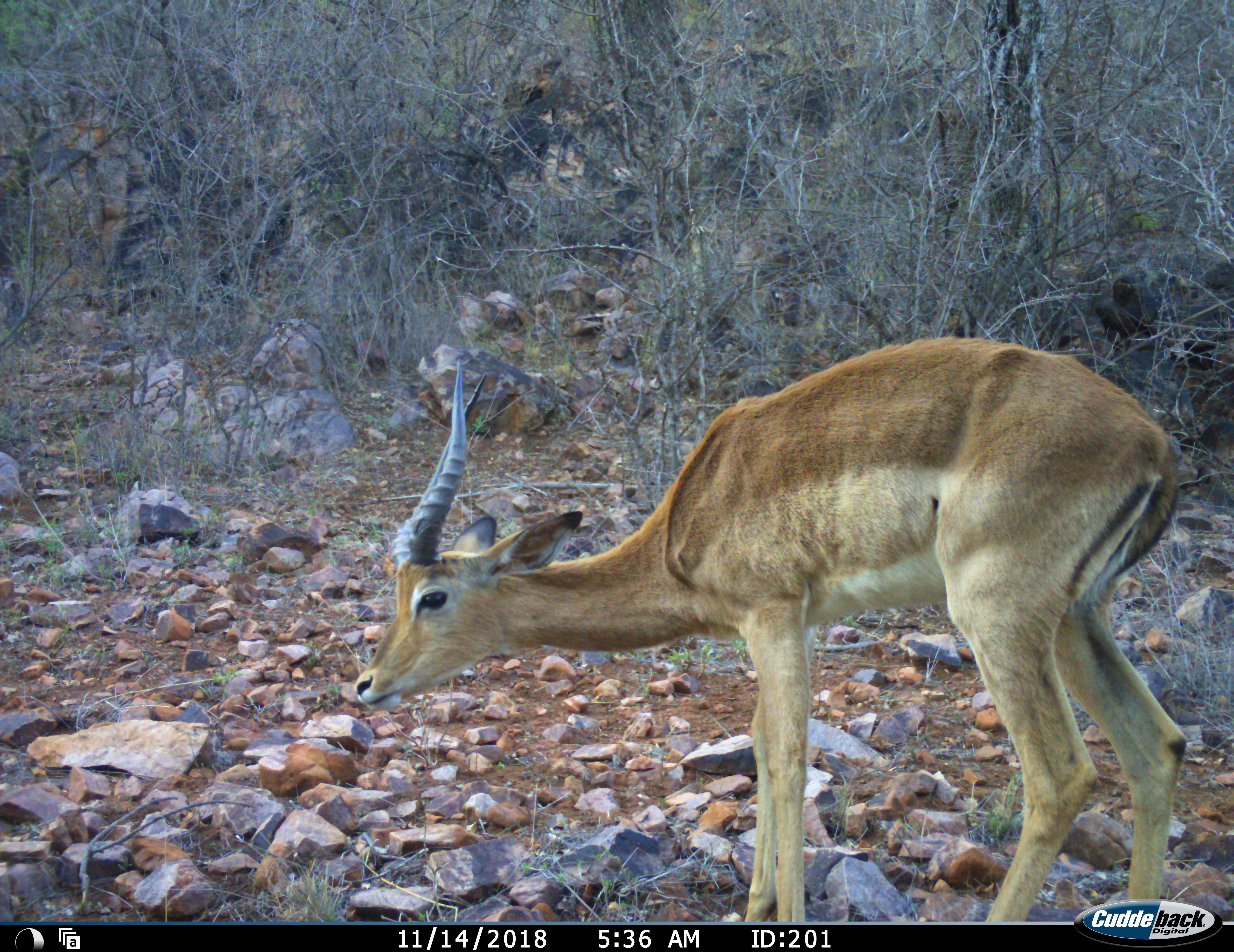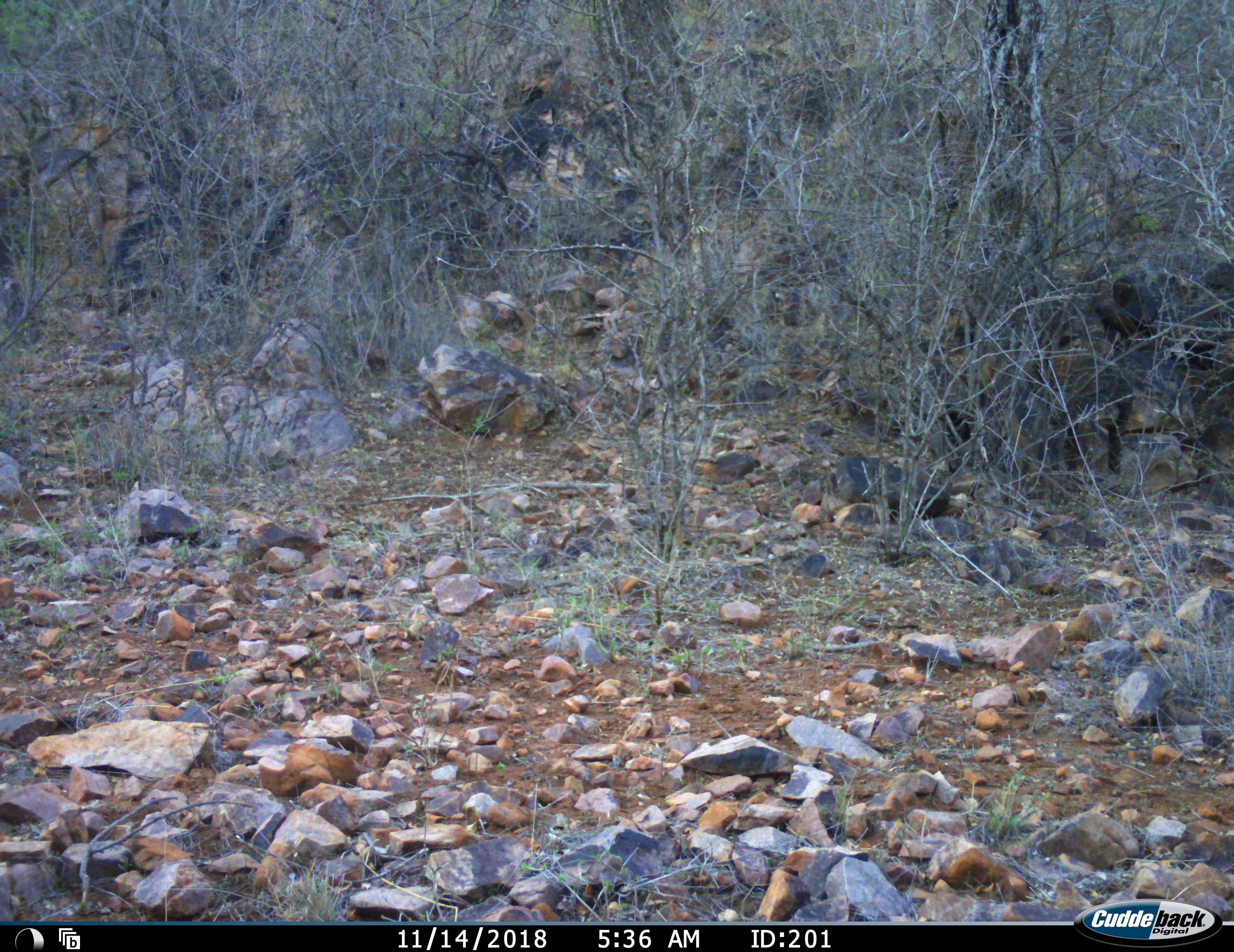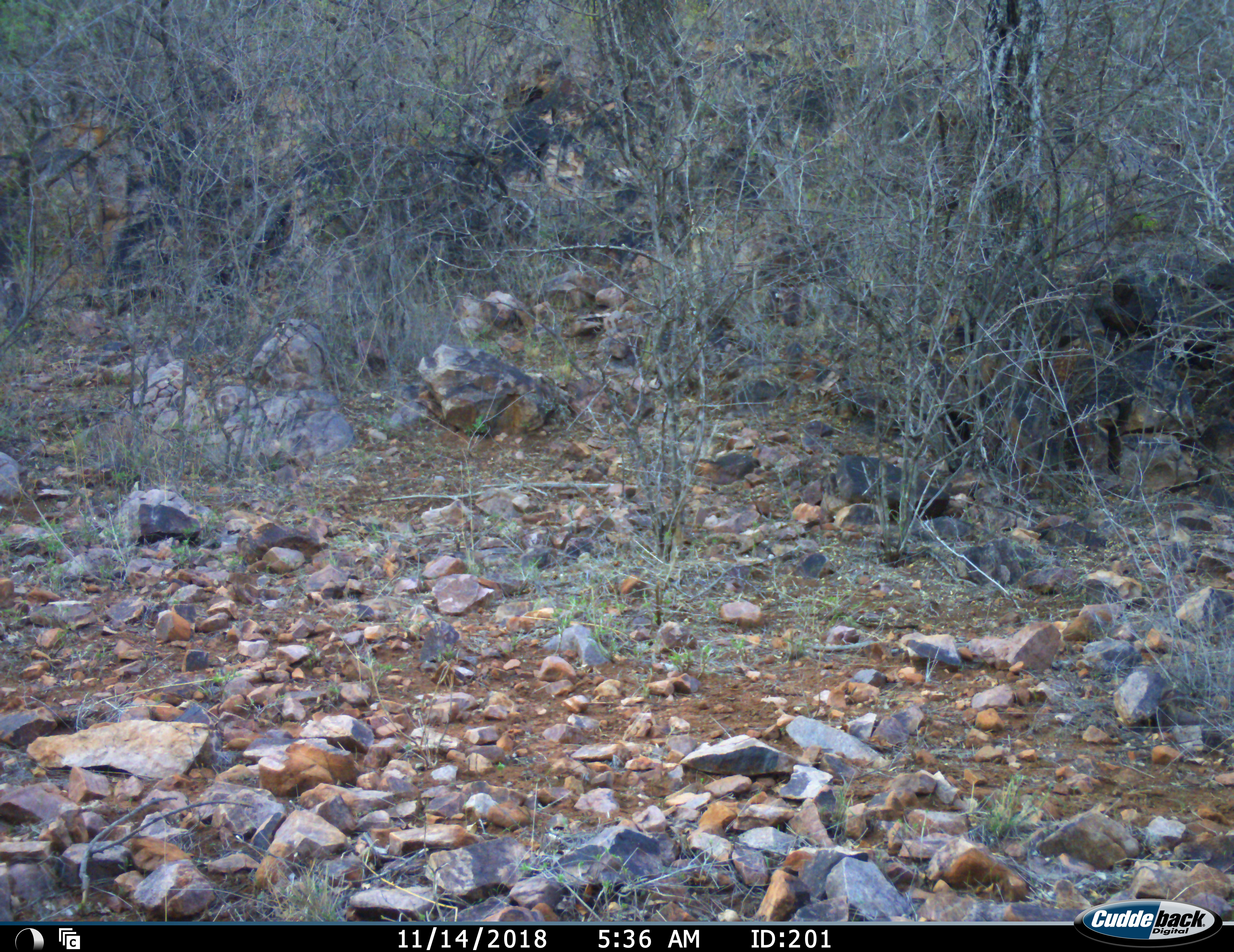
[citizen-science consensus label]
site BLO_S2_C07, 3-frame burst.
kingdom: Animalia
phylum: Chordata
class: Mammalia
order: Artiodactyla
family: Bovidae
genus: Aepyceros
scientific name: Aepyceros melampus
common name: impala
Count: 1.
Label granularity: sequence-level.